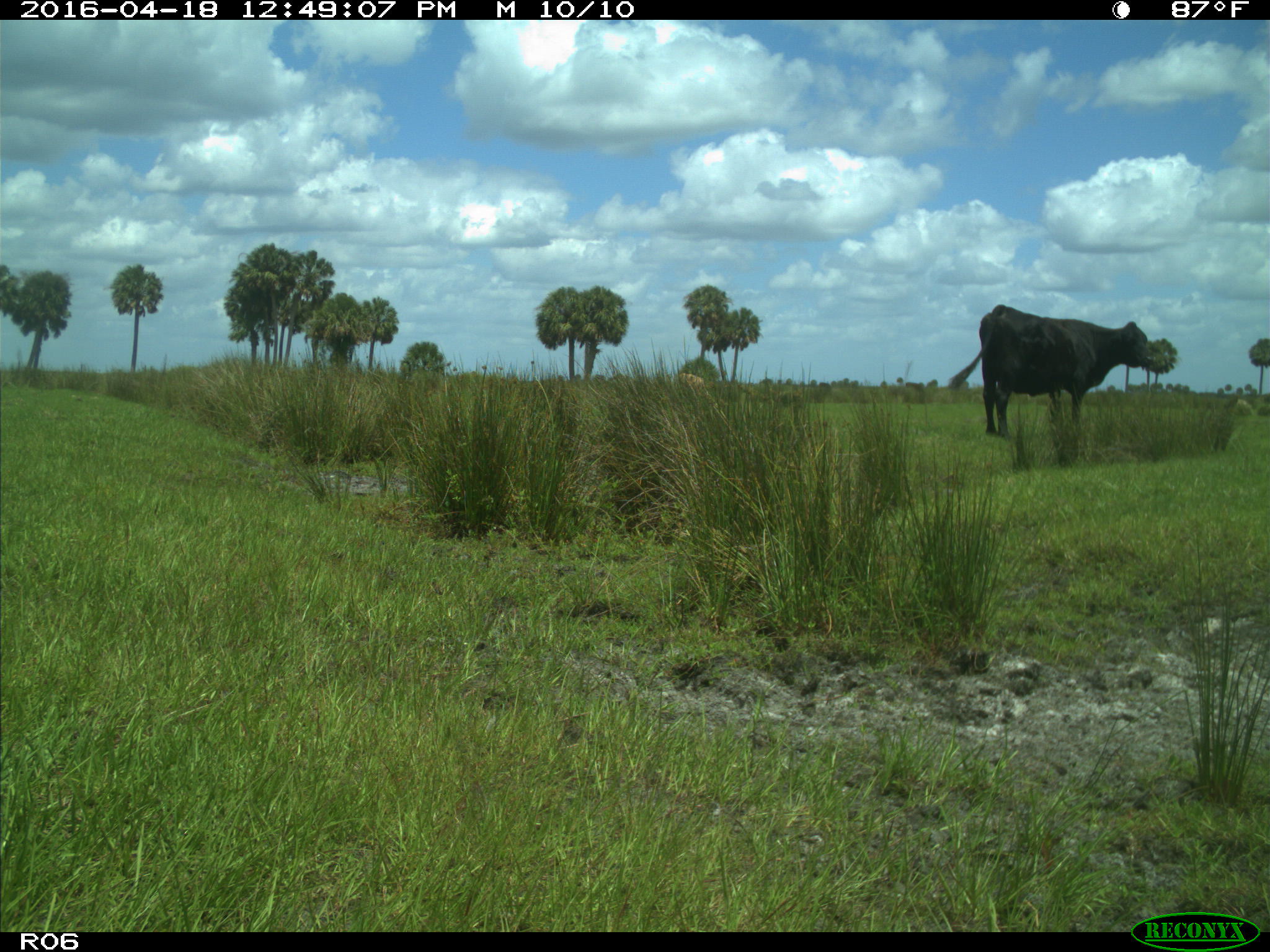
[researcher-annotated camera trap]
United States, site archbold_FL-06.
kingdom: Animalia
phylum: Chordata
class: Mammalia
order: Artiodactyla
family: Bovidae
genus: Bos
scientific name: Bos taurus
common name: domestic cow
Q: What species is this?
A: Bos taurus (domestic cow).